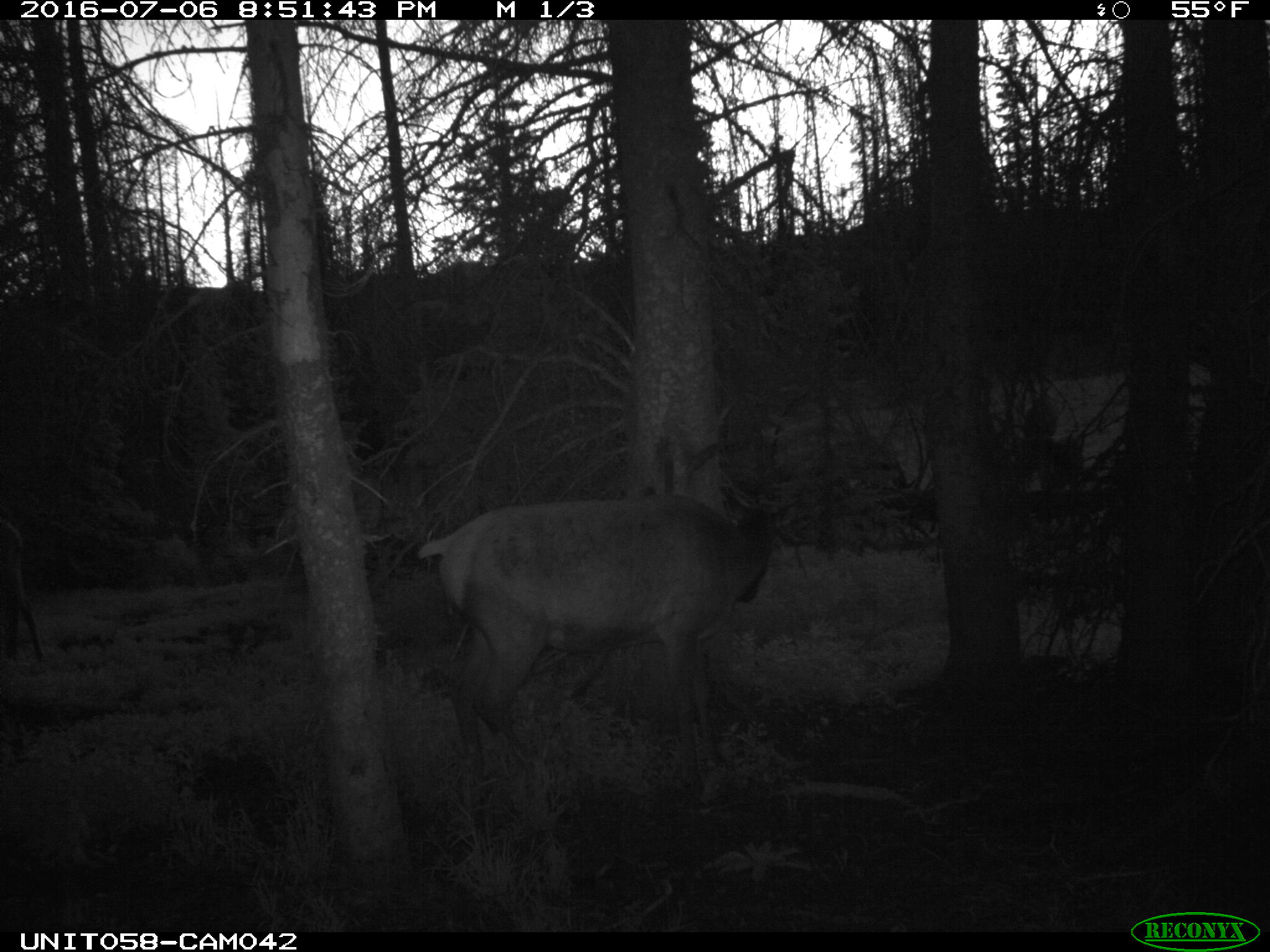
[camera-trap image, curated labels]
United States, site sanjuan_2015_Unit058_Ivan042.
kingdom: Animalia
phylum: Chordata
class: Mammalia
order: Artiodactyla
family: Cervidae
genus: Cervus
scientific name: Cervus elaphus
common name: red deer